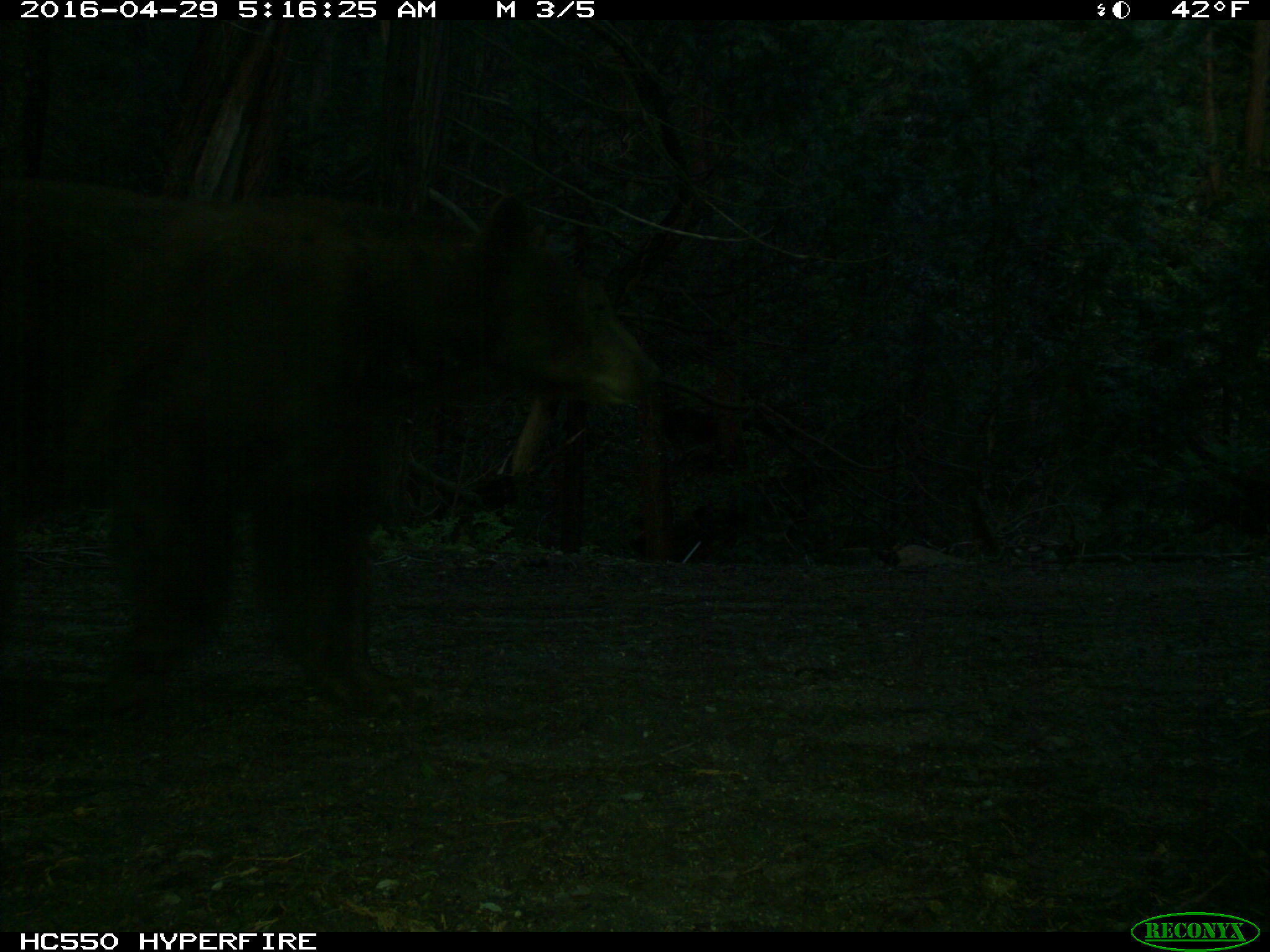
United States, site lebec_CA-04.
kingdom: Animalia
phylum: Chordata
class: Mammalia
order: Carnivora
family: Ursidae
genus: Ursus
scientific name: Ursus americanus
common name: american black bear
Ursus americanus (american black bear).